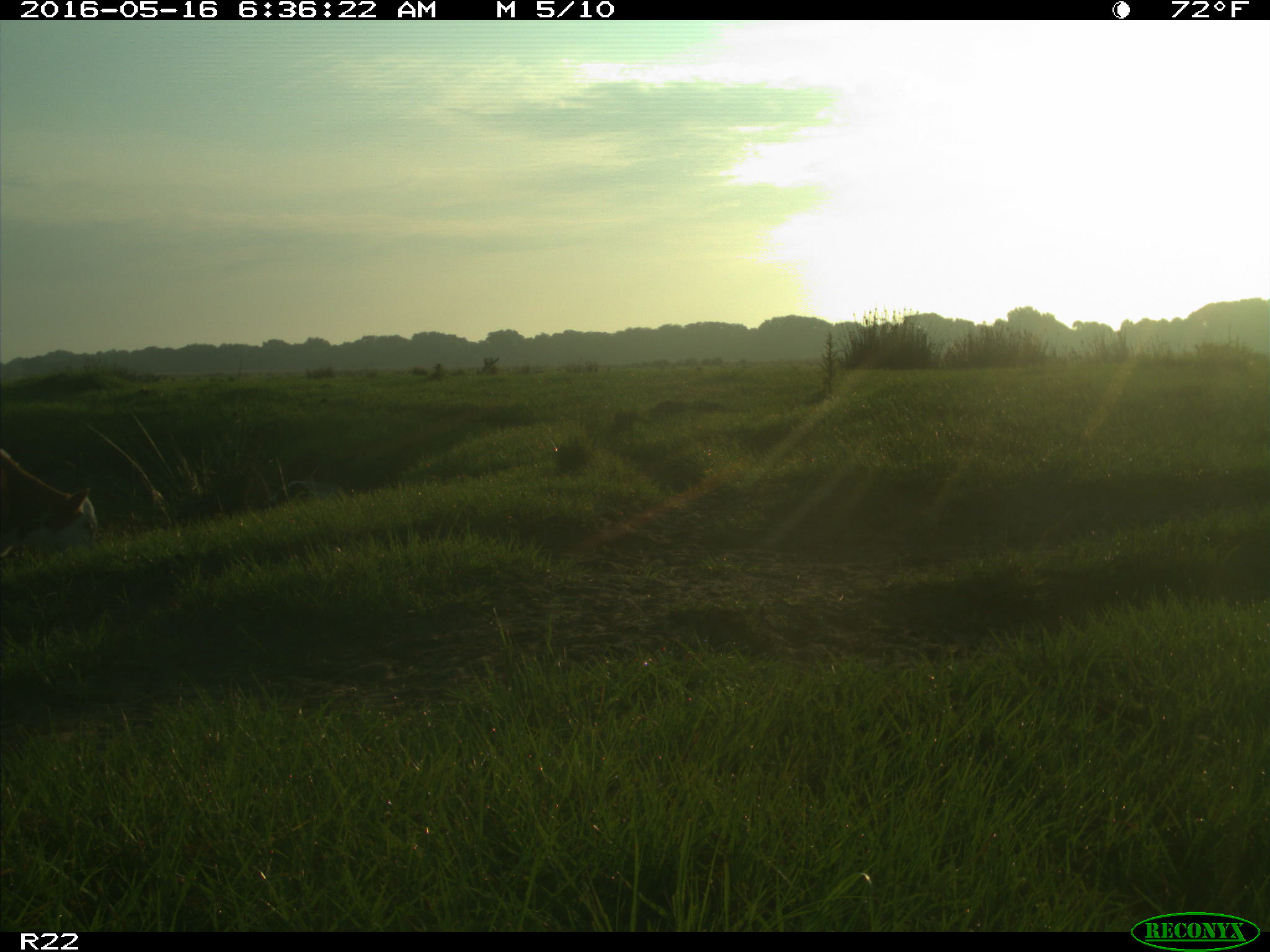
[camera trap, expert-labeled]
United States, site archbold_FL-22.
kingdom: Animalia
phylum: Chordata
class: Mammalia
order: Artiodactyla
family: Bovidae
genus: Bos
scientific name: Bos taurus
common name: domestic cow